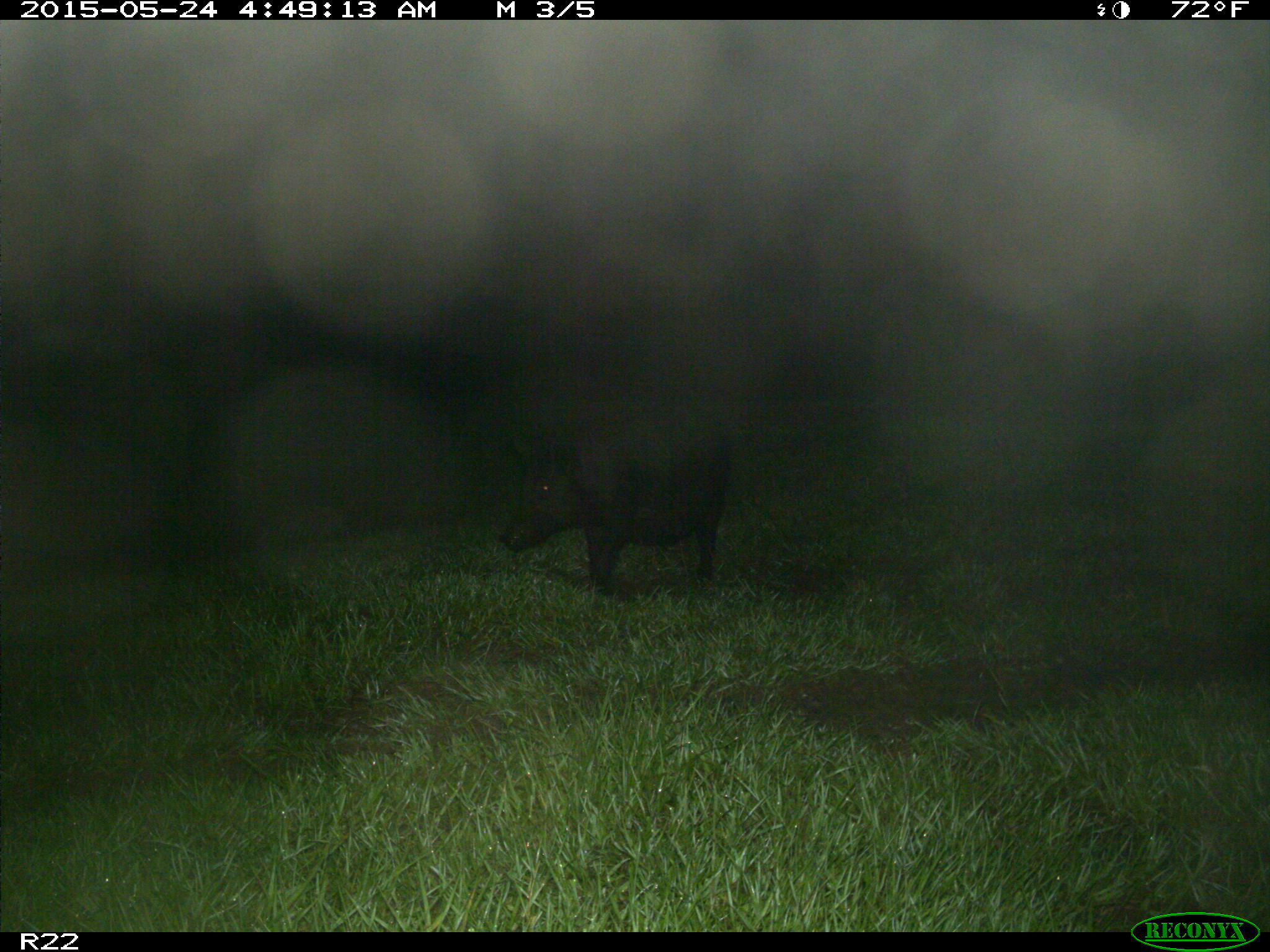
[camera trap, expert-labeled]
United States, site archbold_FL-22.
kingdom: Animalia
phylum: Chordata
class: Mammalia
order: Artiodactyla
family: Bovidae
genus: Bos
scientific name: Bos taurus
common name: domestic cow